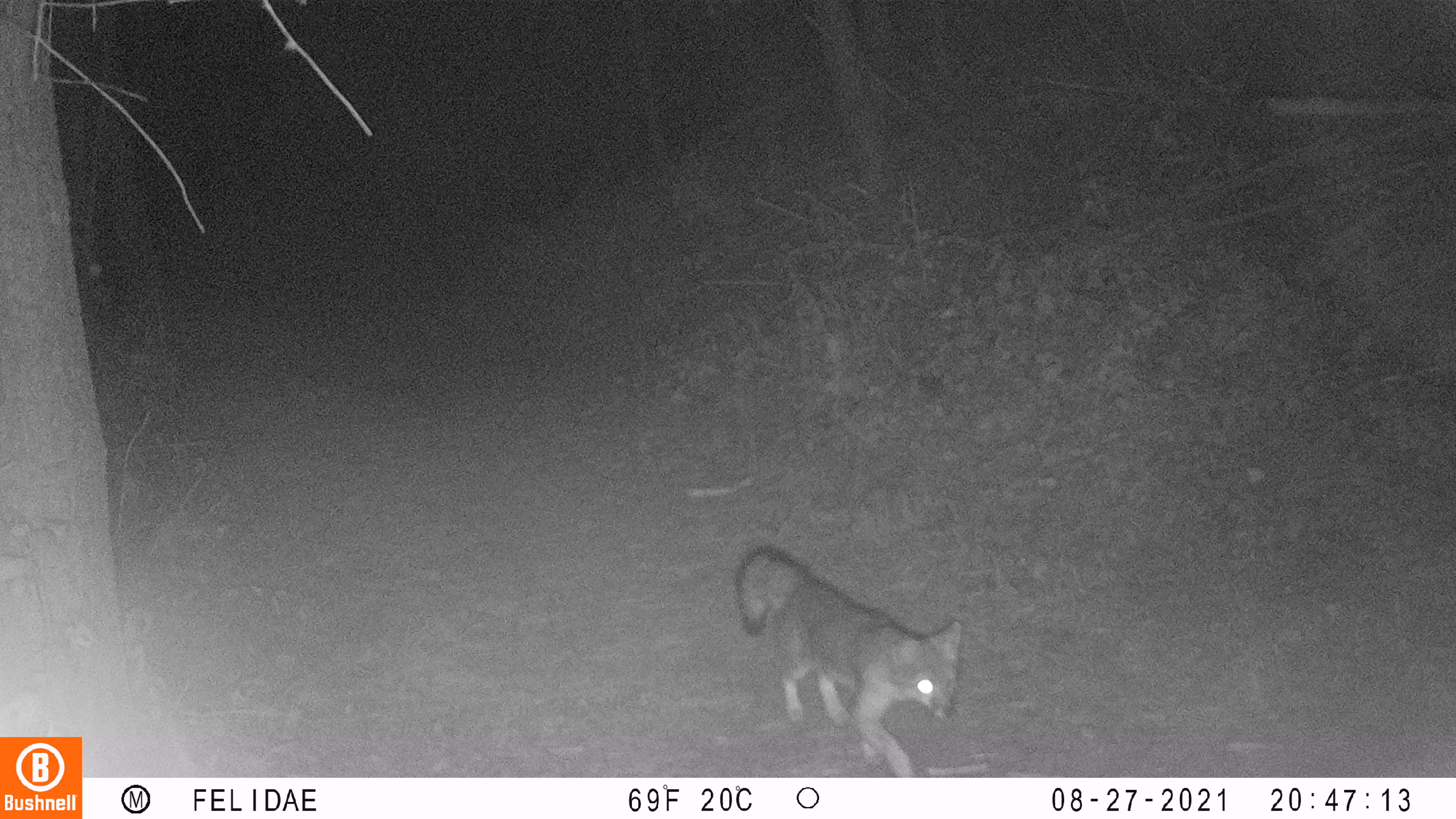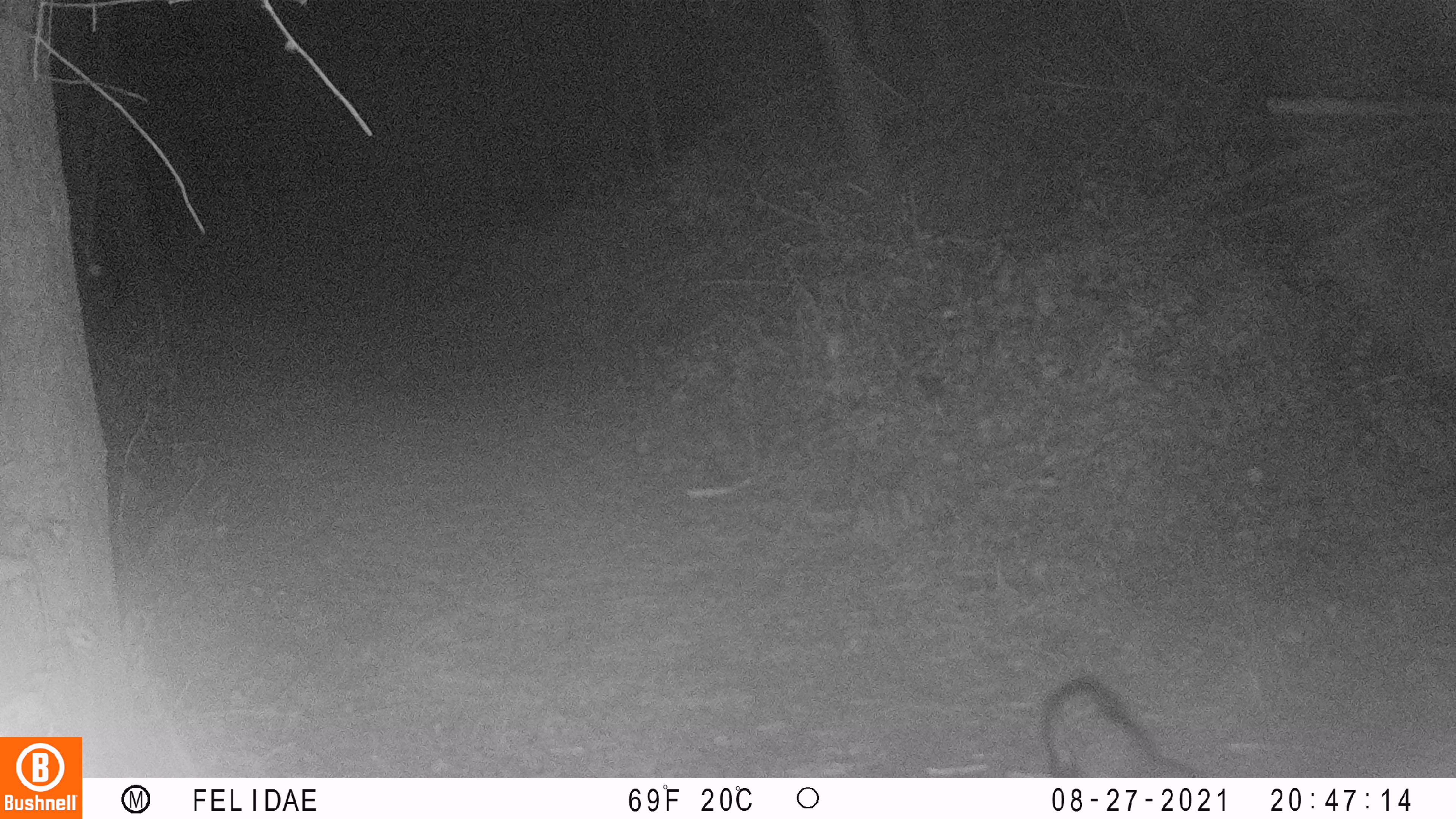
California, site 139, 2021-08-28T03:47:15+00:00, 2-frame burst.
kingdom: Animalia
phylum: Chordata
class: Mammalia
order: Carnivora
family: Canidae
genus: Urocyon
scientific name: Urocyon cinereoargenteus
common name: gray fox